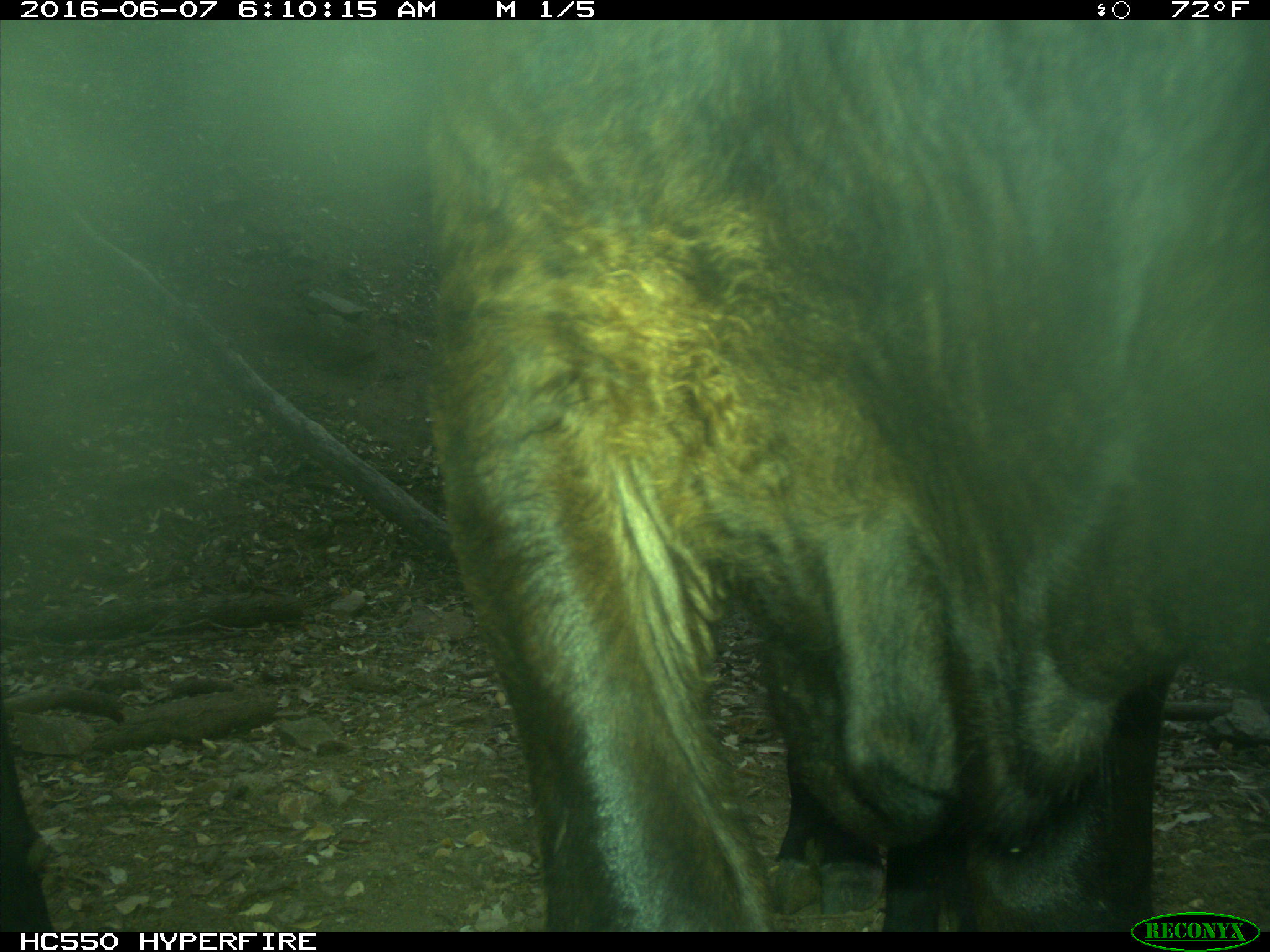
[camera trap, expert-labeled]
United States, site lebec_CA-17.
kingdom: Animalia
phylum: Chordata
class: Mammalia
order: Artiodactyla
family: Bovidae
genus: Bos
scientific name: Bos taurus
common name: domestic cow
Bos taurus (domestic cow).